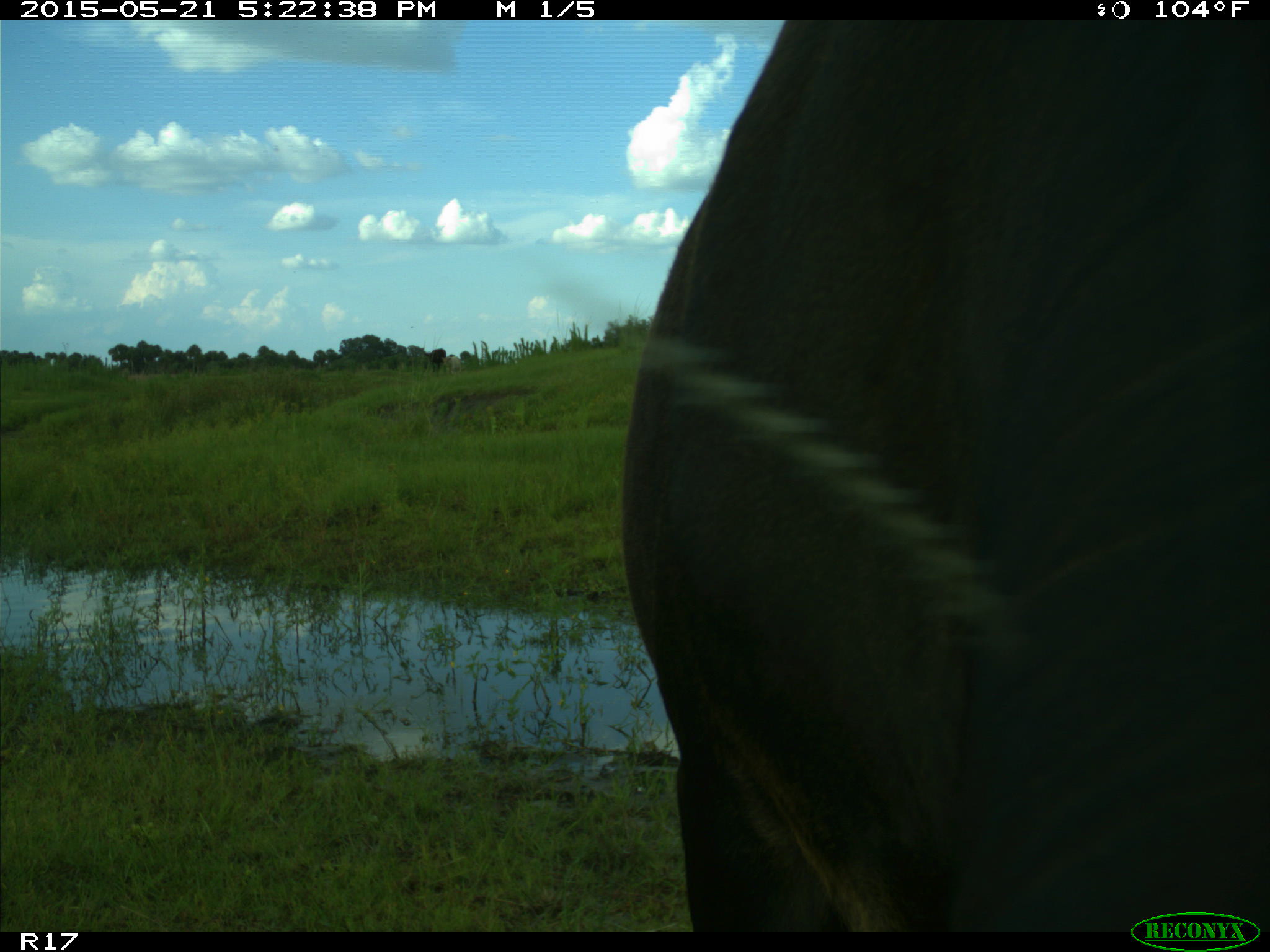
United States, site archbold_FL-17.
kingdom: Animalia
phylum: Chordata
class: Mammalia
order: Artiodactyla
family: Bovidae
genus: Bos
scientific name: Bos taurus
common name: domestic cow